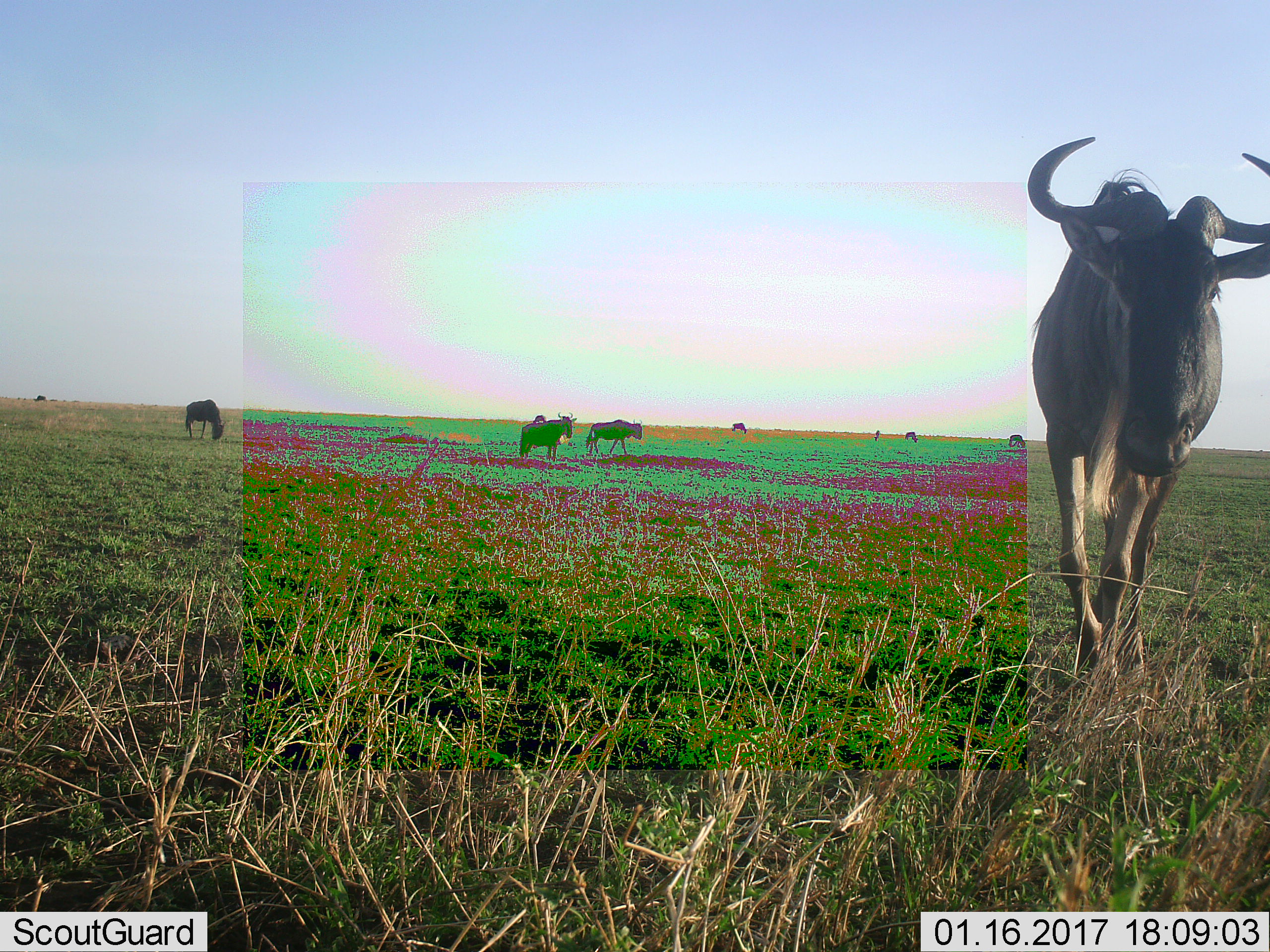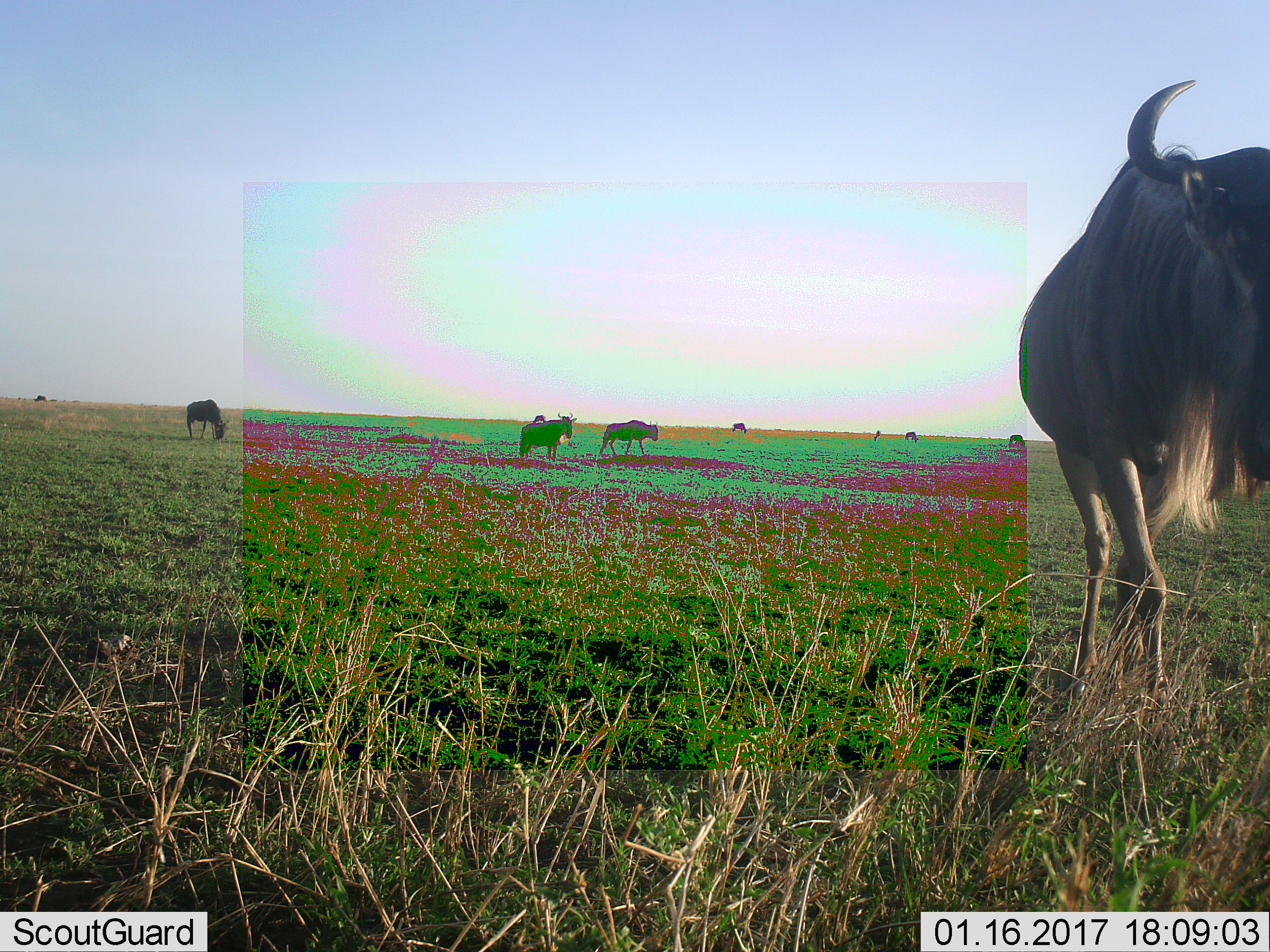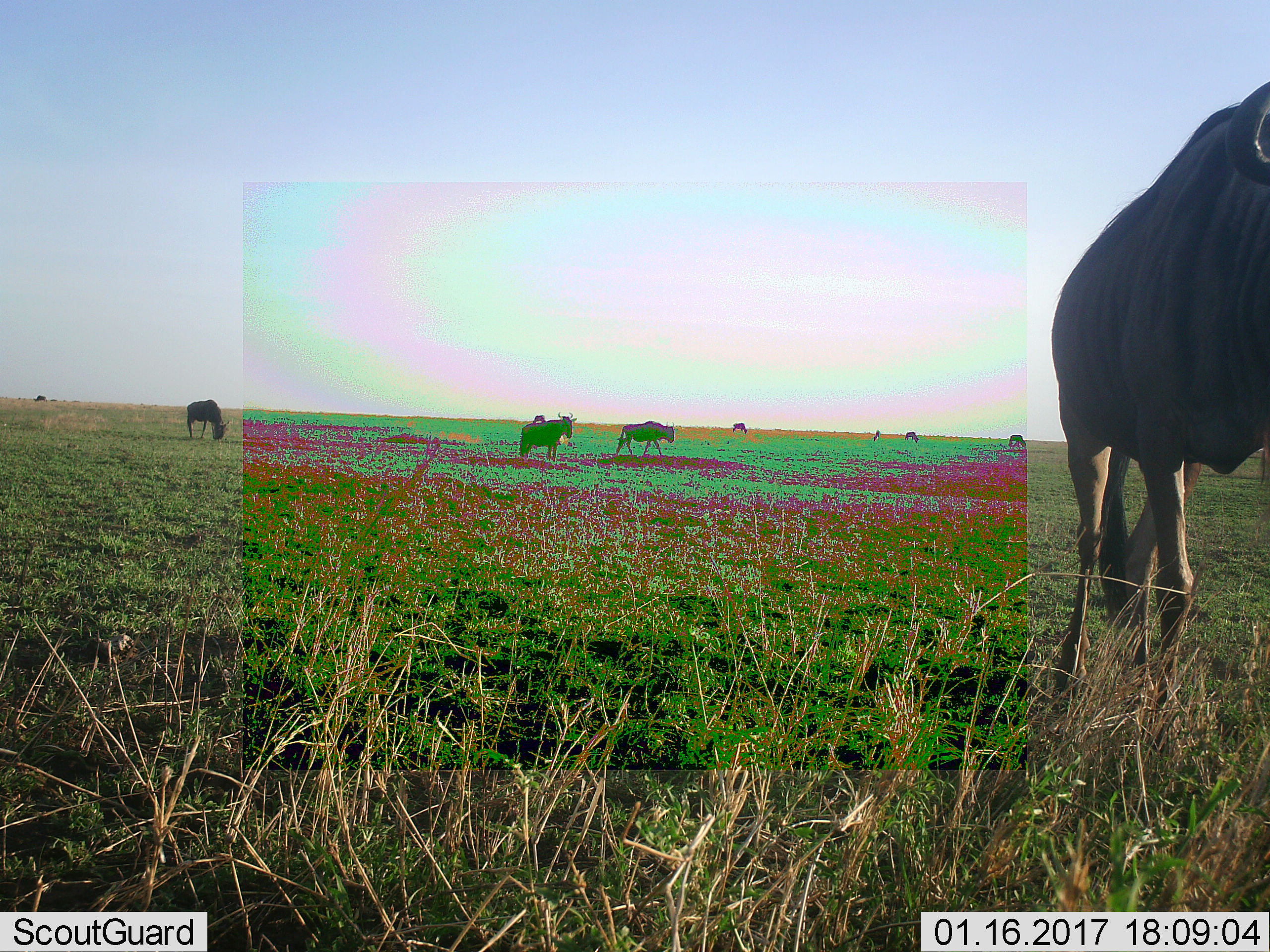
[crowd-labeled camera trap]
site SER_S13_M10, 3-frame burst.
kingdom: Animalia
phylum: Chordata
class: Mammalia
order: Artiodactyla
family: Bovidae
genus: Connochaetes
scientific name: Connochaetes taurinus taurinus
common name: blue wildebeest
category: wildebeestblue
Wildebeestblue (blue wildebeest) (Connochaetes taurinus taurinus), count 10. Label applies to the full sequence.